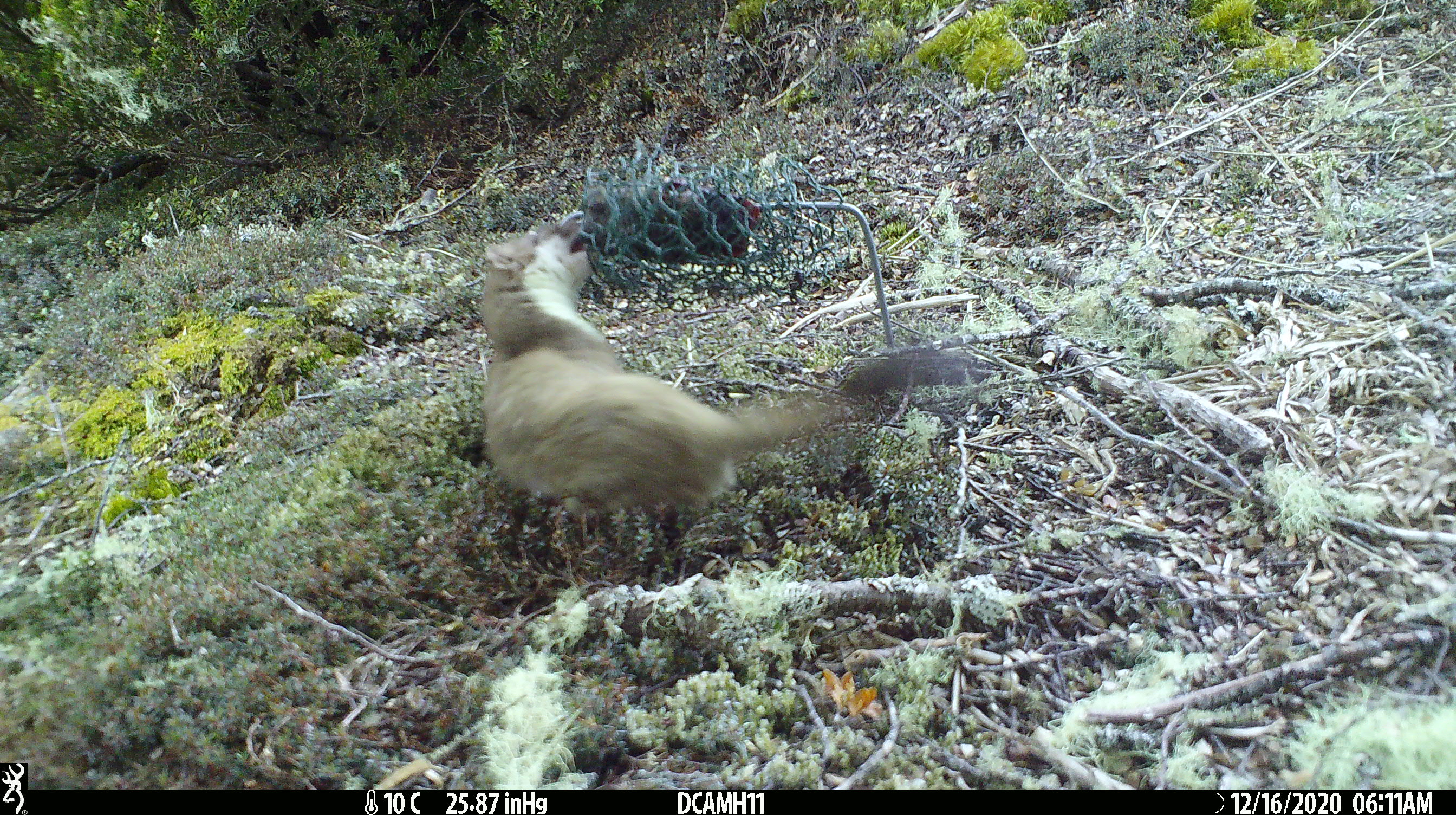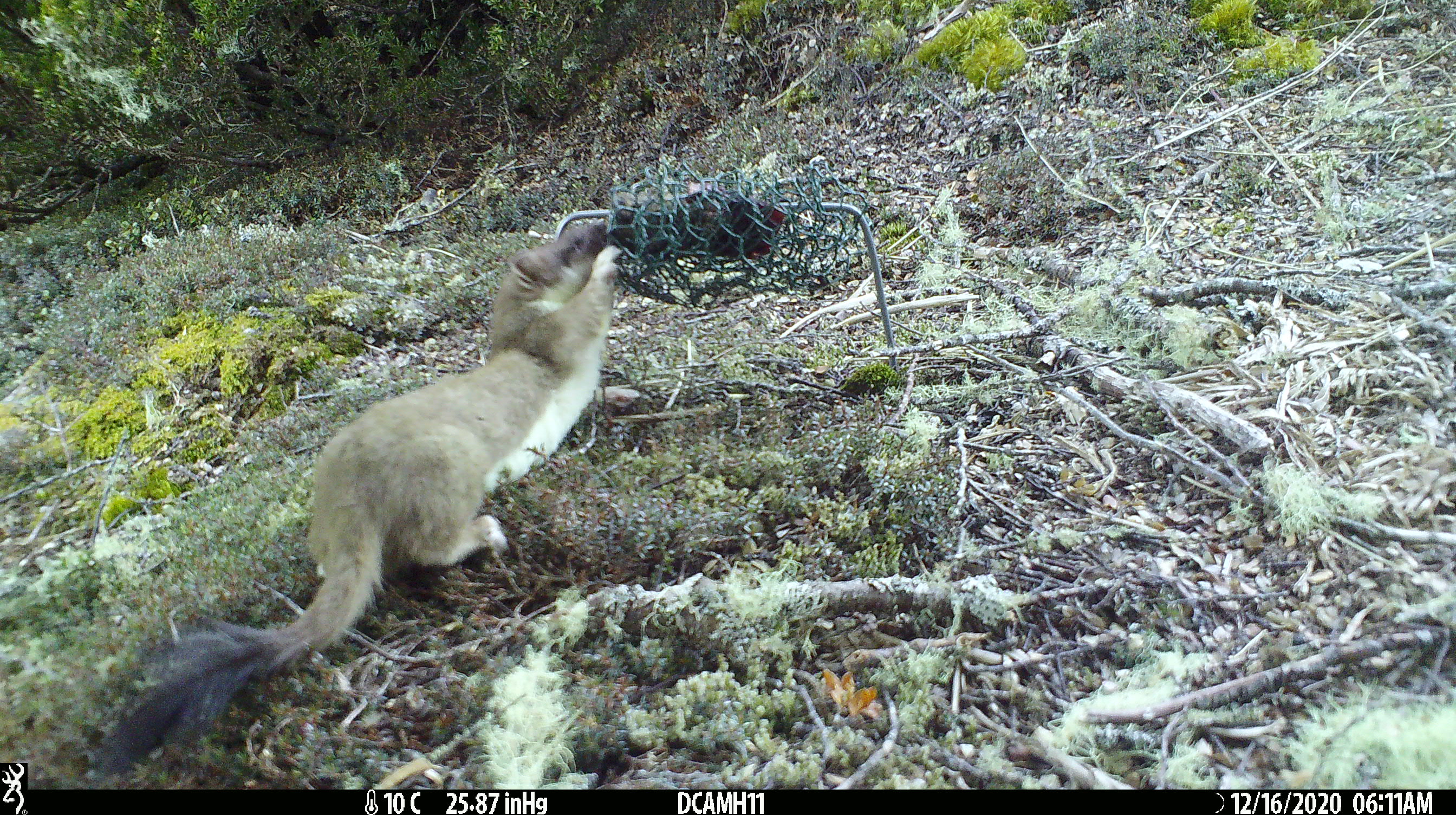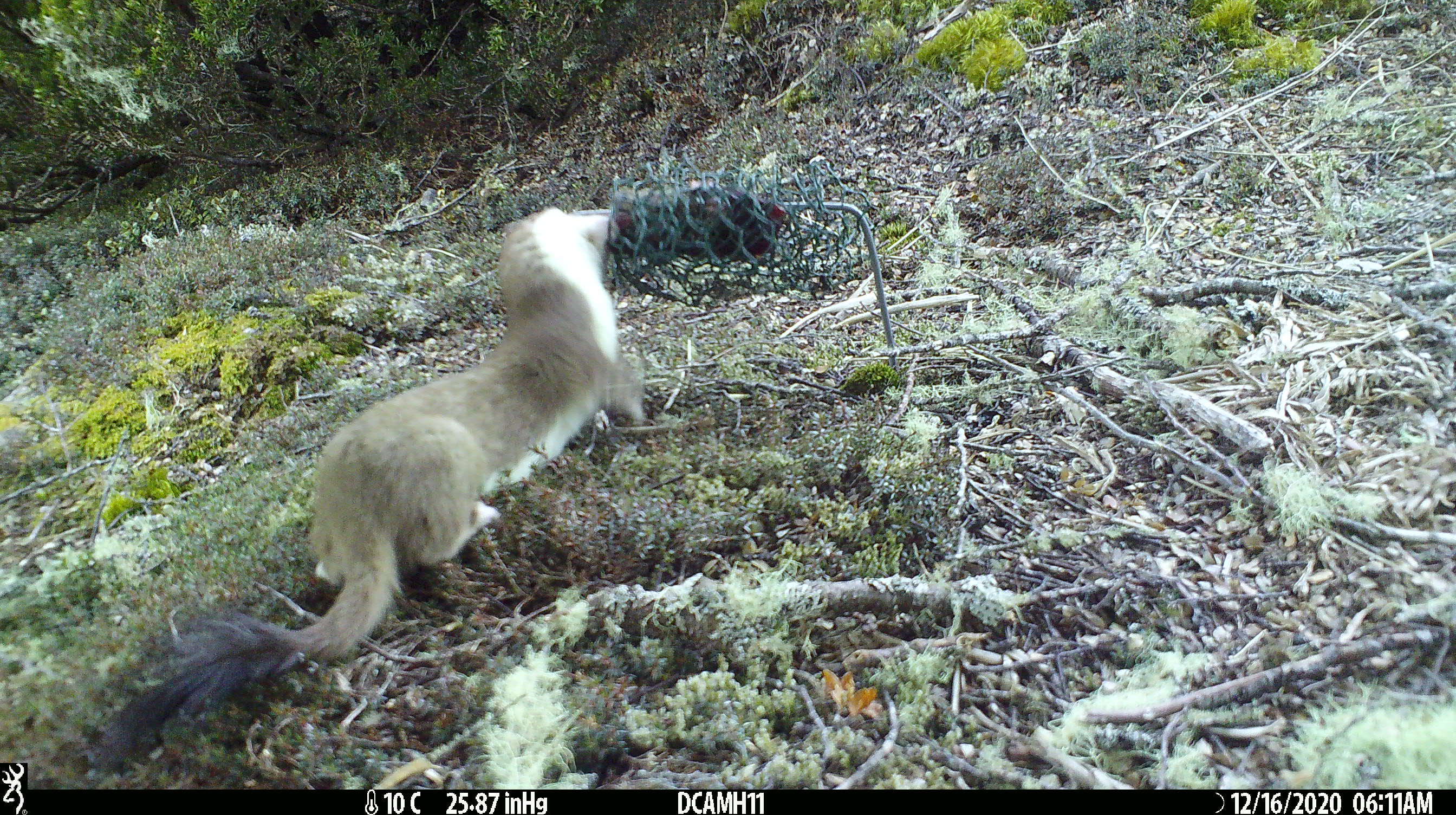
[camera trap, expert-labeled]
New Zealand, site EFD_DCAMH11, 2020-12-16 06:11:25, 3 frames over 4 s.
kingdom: Animalia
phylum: Chordata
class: Mammalia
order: Carnivora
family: Mustelidae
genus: Mustela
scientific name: Mustela erminea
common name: stoat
Stoat (Mustela erminea).